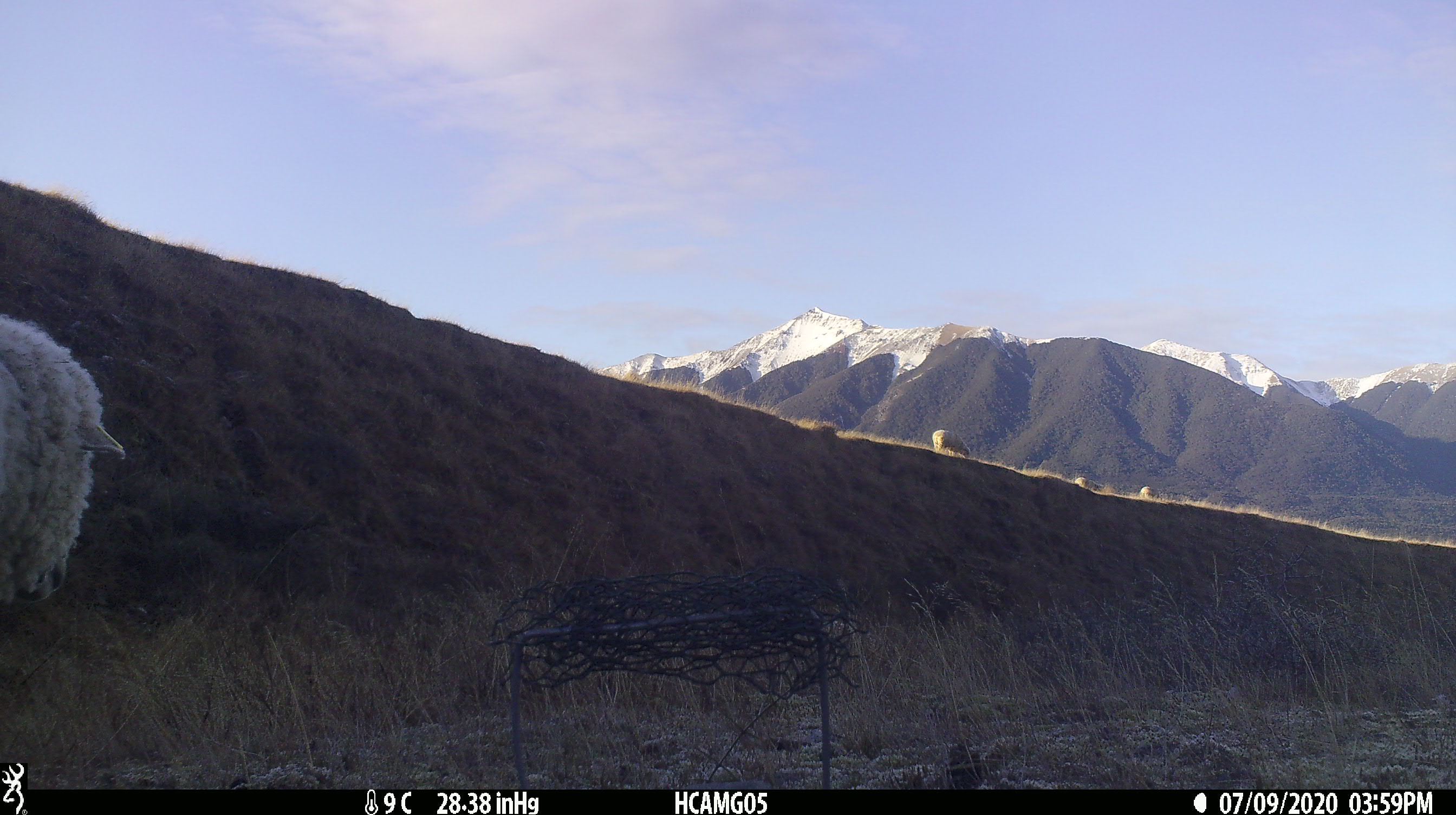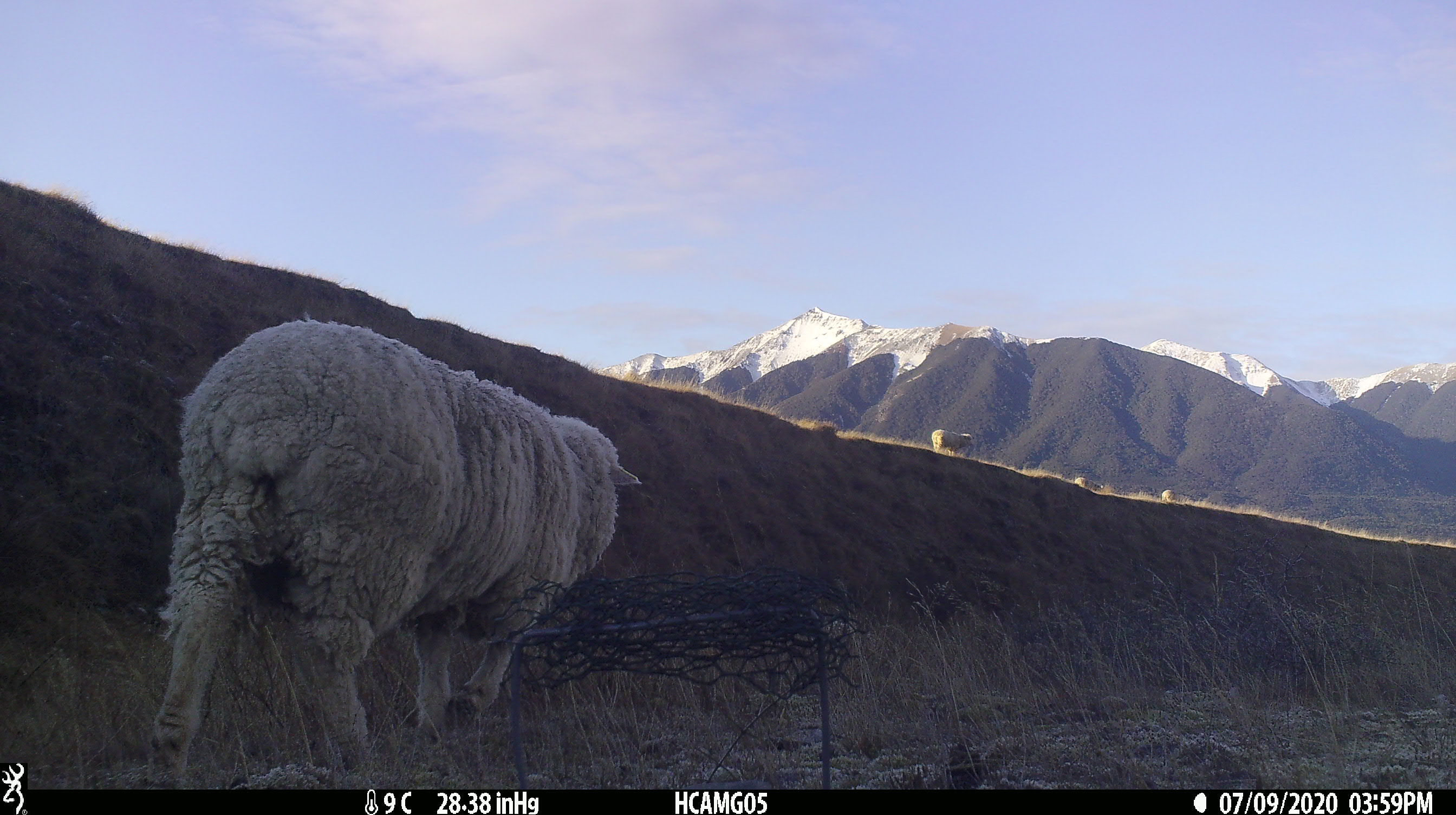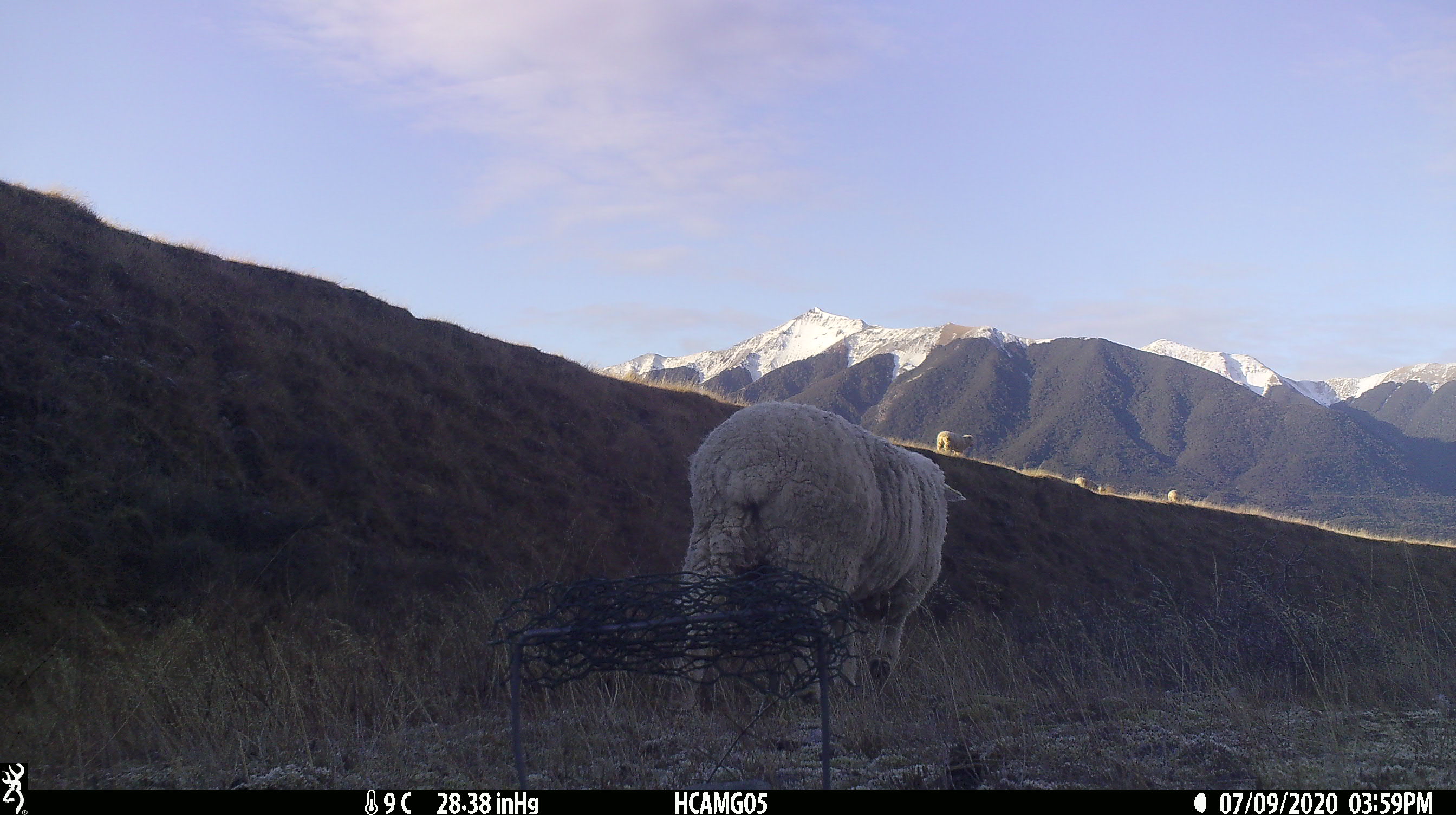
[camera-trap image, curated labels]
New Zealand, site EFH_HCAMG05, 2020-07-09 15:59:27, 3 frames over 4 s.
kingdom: Animalia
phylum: Chordata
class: Mammalia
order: Artiodactyla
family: Bovidae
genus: Ovis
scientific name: Ovis aries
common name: domestic sheep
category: sheep